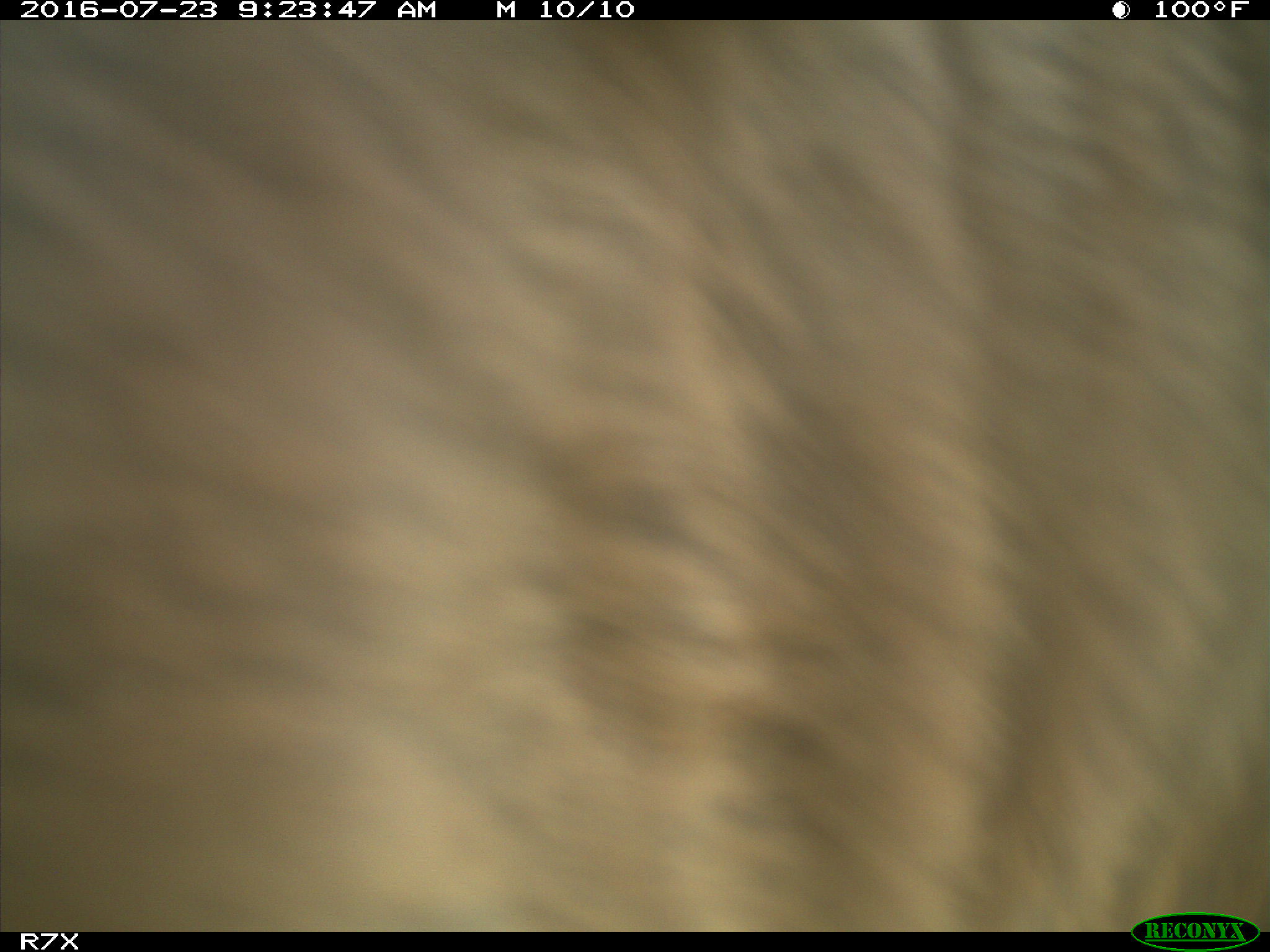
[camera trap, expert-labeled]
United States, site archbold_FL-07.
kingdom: Animalia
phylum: Chordata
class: Mammalia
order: Artiodactyla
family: Bovidae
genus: Bos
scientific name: Bos taurus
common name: domestic cow